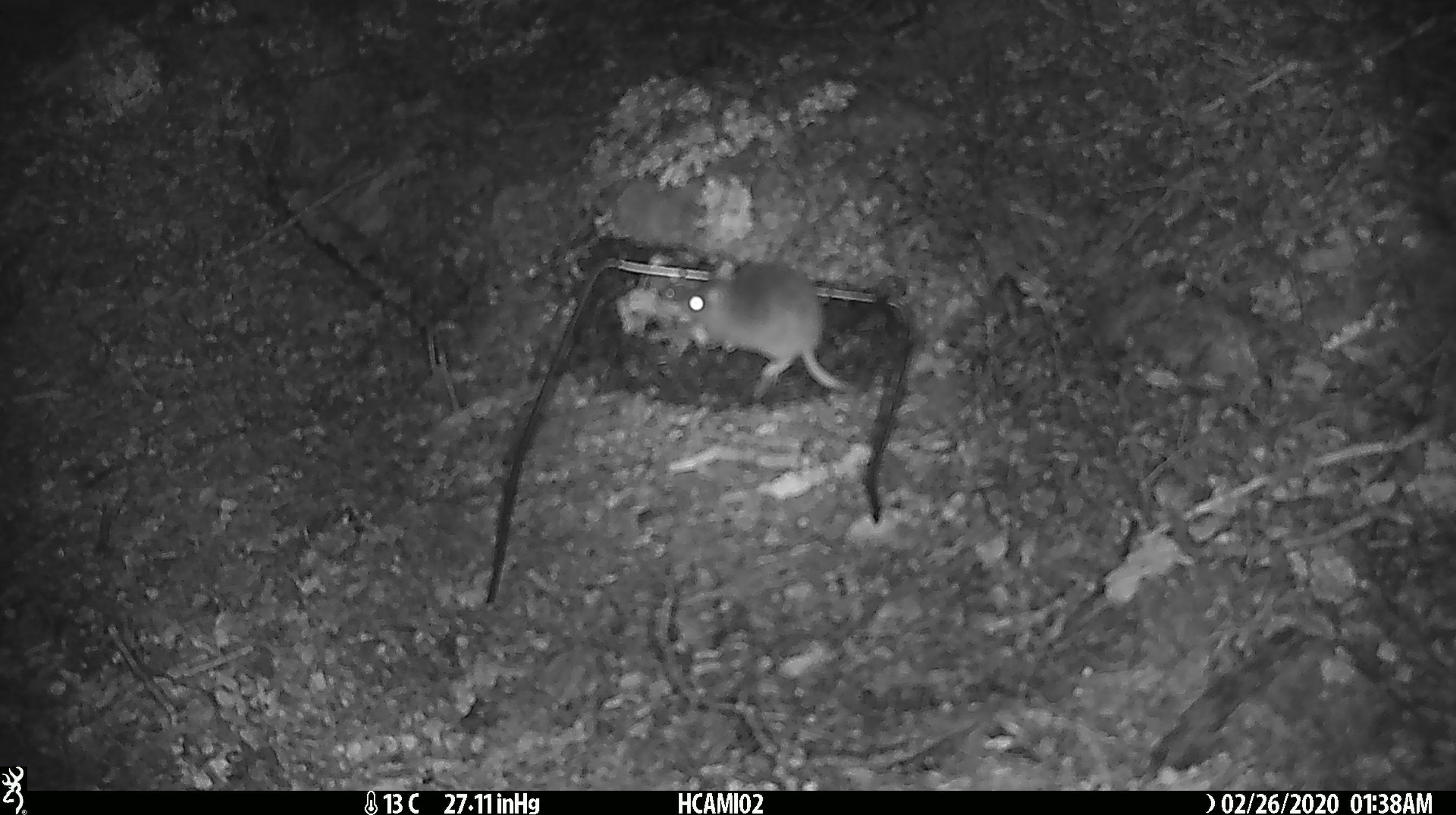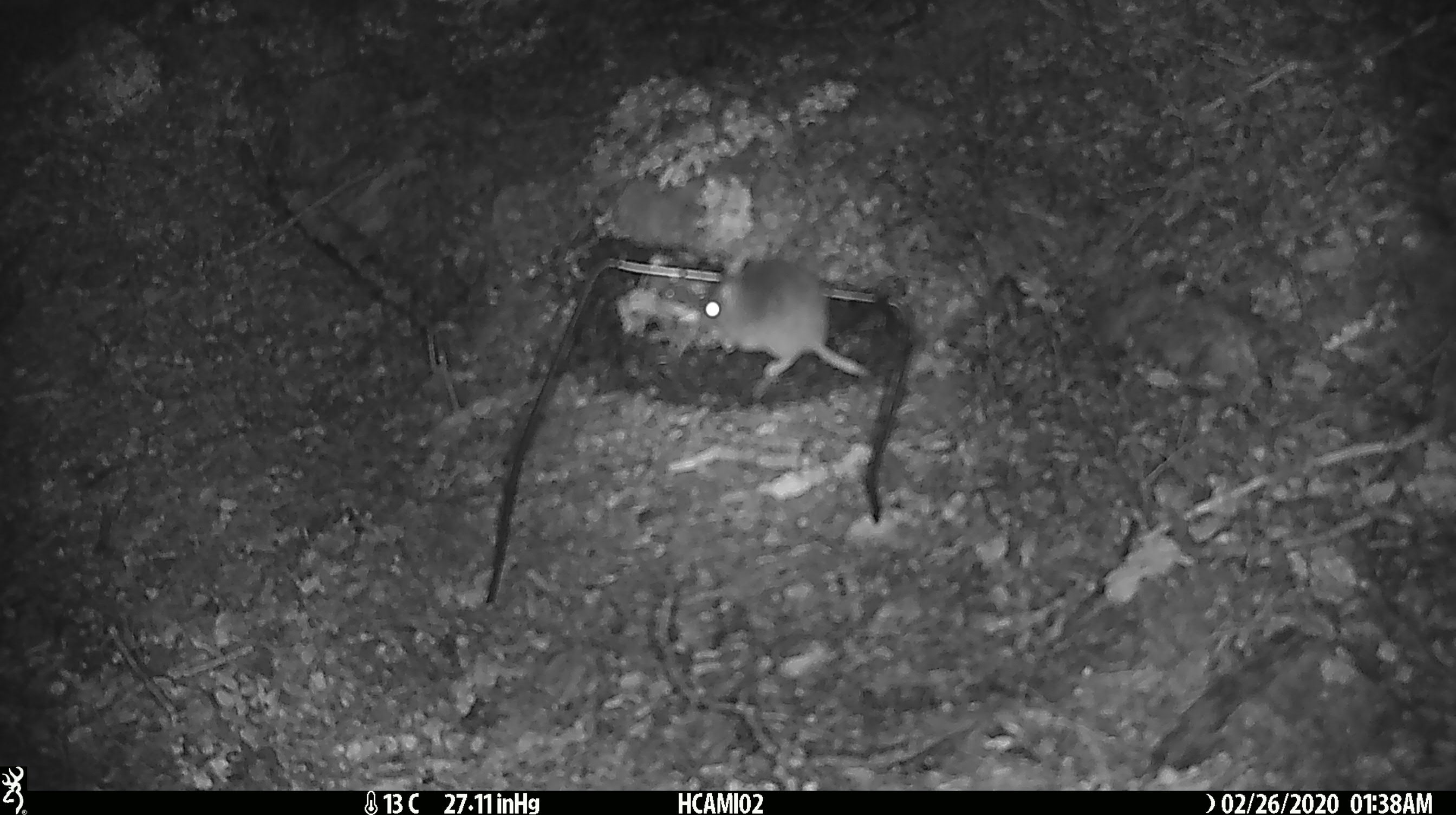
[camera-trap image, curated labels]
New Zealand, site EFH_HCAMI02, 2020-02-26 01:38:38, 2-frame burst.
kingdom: Animalia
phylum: Chordata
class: Mammalia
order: Rodentia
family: Muridae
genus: Mus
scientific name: Mus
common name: mouse